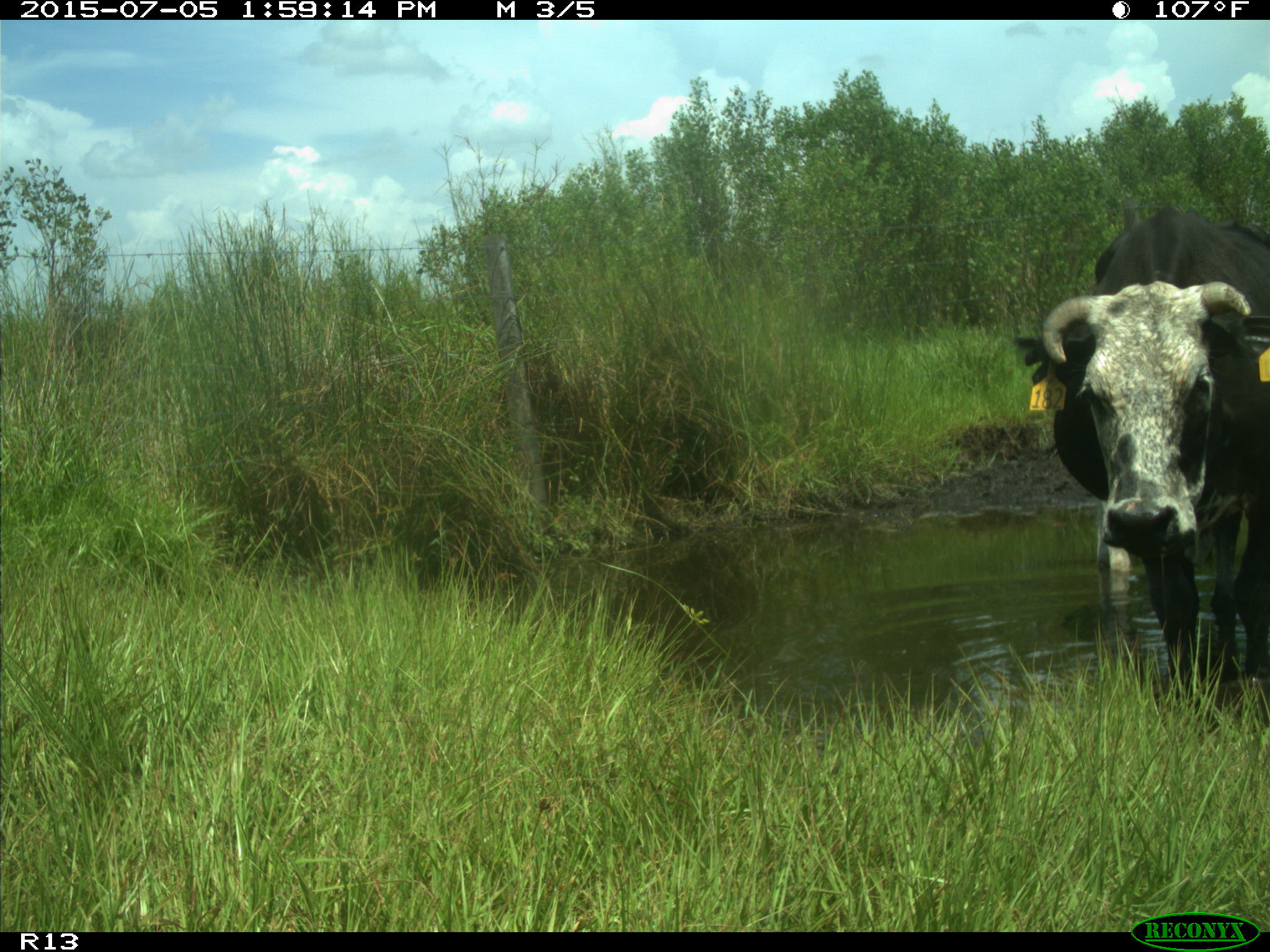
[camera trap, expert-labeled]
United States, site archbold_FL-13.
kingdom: Animalia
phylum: Chordata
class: Mammalia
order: Artiodactyla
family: Bovidae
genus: Bos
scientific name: Bos taurus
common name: domestic cow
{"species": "Bos taurus (domestic cow)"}